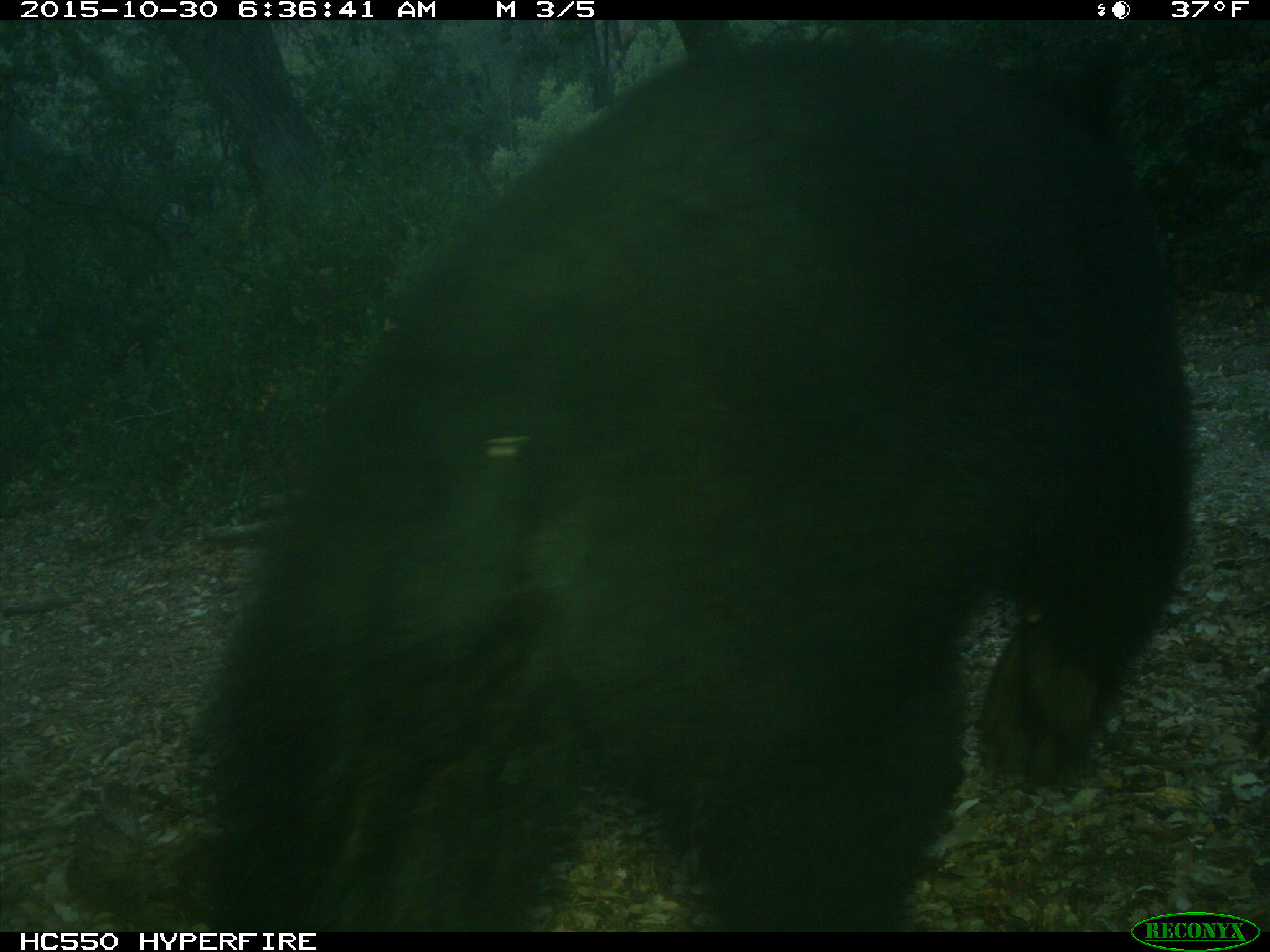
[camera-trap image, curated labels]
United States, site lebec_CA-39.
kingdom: Animalia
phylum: Chordata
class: Mammalia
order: Carnivora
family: Ursidae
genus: Ursus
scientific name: Ursus americanus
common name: american black bear